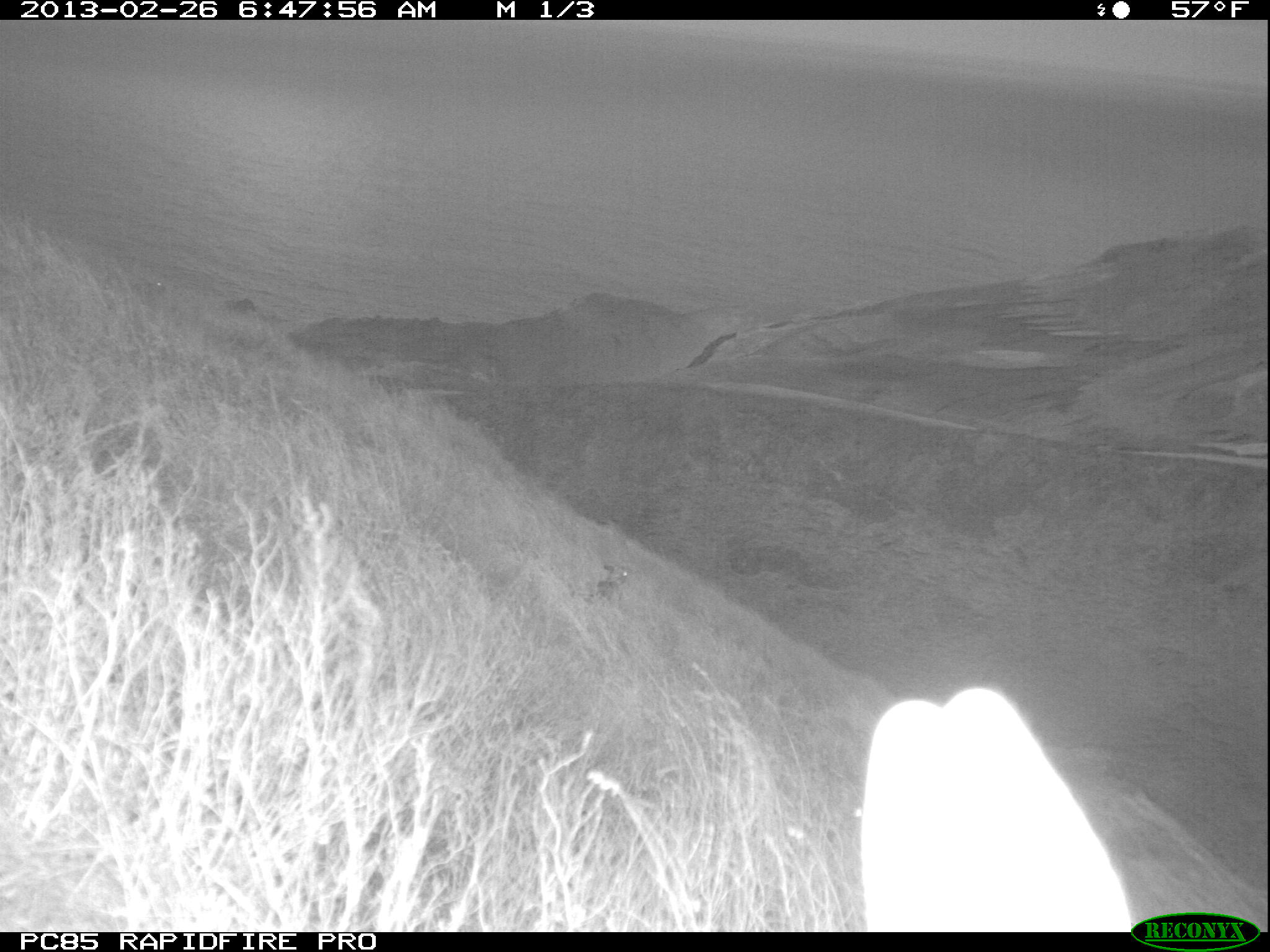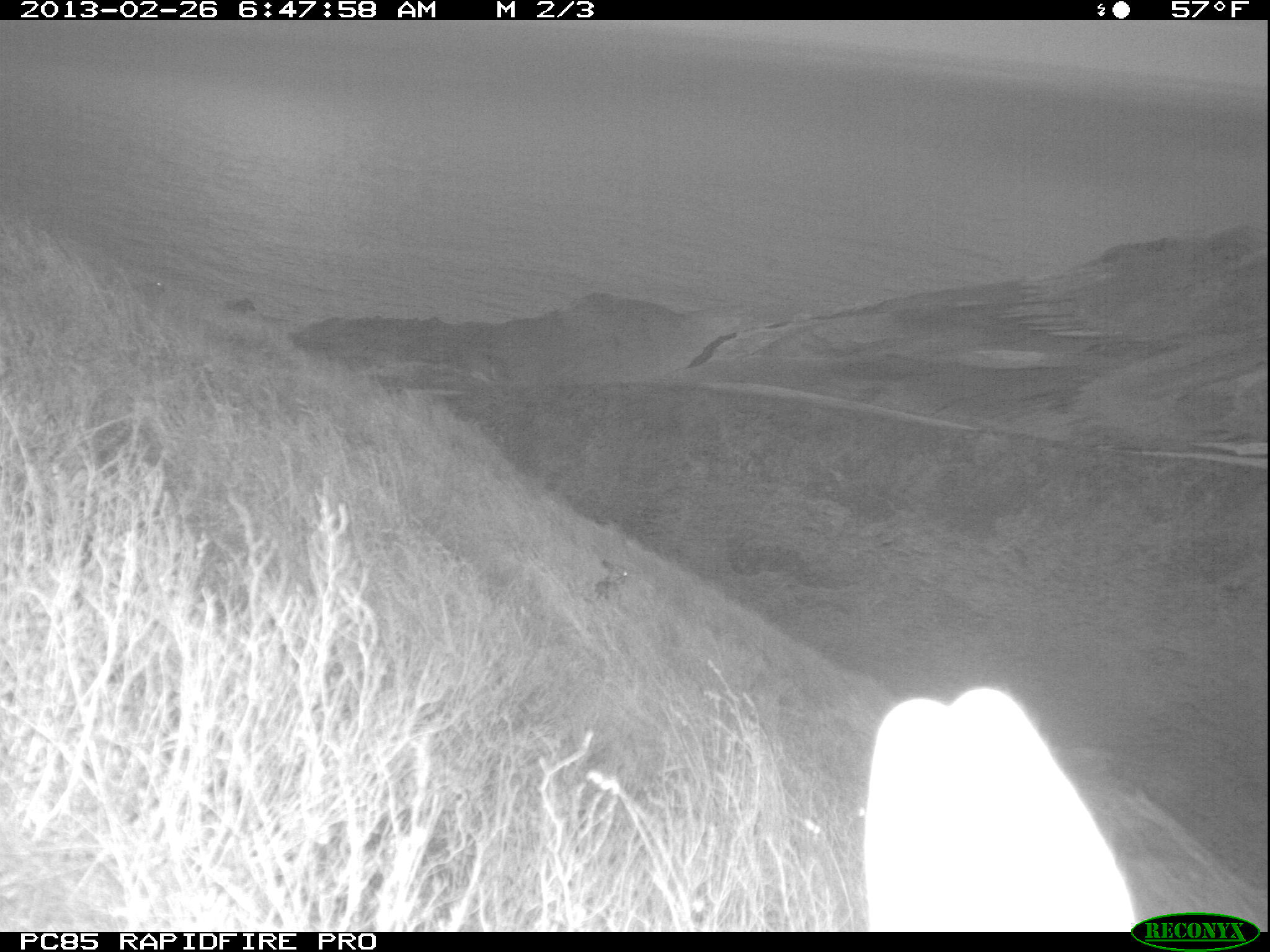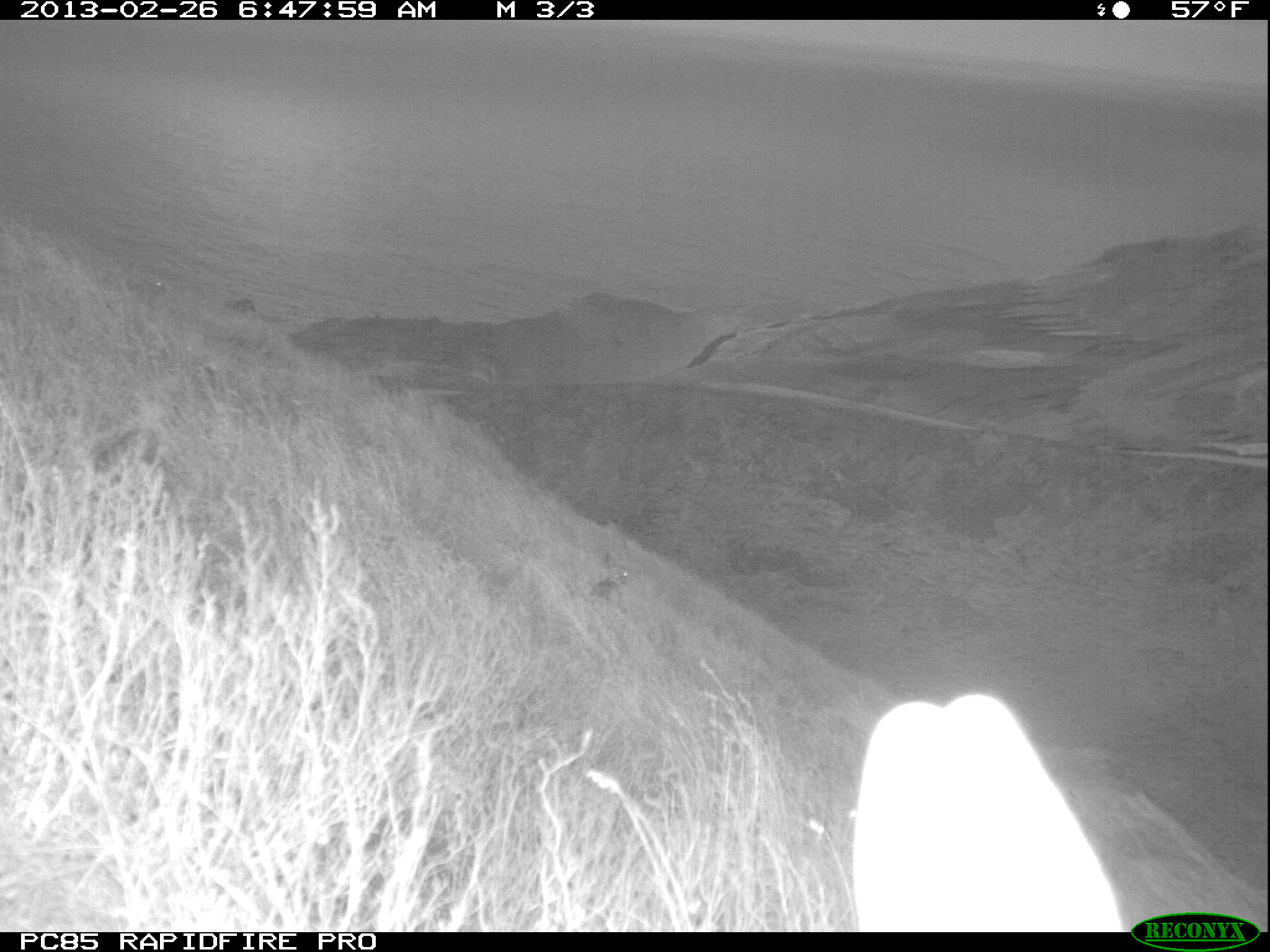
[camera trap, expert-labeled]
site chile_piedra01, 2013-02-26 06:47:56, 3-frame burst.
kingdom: Animalia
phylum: Chordata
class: Mammalia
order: Lagomorpha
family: Leporidae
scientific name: Leporidae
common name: rabbits and hares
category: rabbit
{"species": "rabbit (rabbits and hares) (Leporidae)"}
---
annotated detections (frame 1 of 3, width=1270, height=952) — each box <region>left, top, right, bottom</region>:
rabbit: <region>853, 685, 1134, 928</region>; <region>122, 265, 169, 308</region>; <region>593, 558, 634, 604</region>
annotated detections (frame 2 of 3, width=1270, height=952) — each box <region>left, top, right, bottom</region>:
rabbit: <region>851, 682, 1140, 933</region>; <region>122, 263, 174, 308</region>; <region>593, 558, 636, 599</region>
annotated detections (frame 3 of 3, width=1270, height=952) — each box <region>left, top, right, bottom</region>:
rabbit: <region>847, 689, 1124, 929</region>; <region>583, 558, 632, 605</region>; <region>131, 268, 174, 302</region>